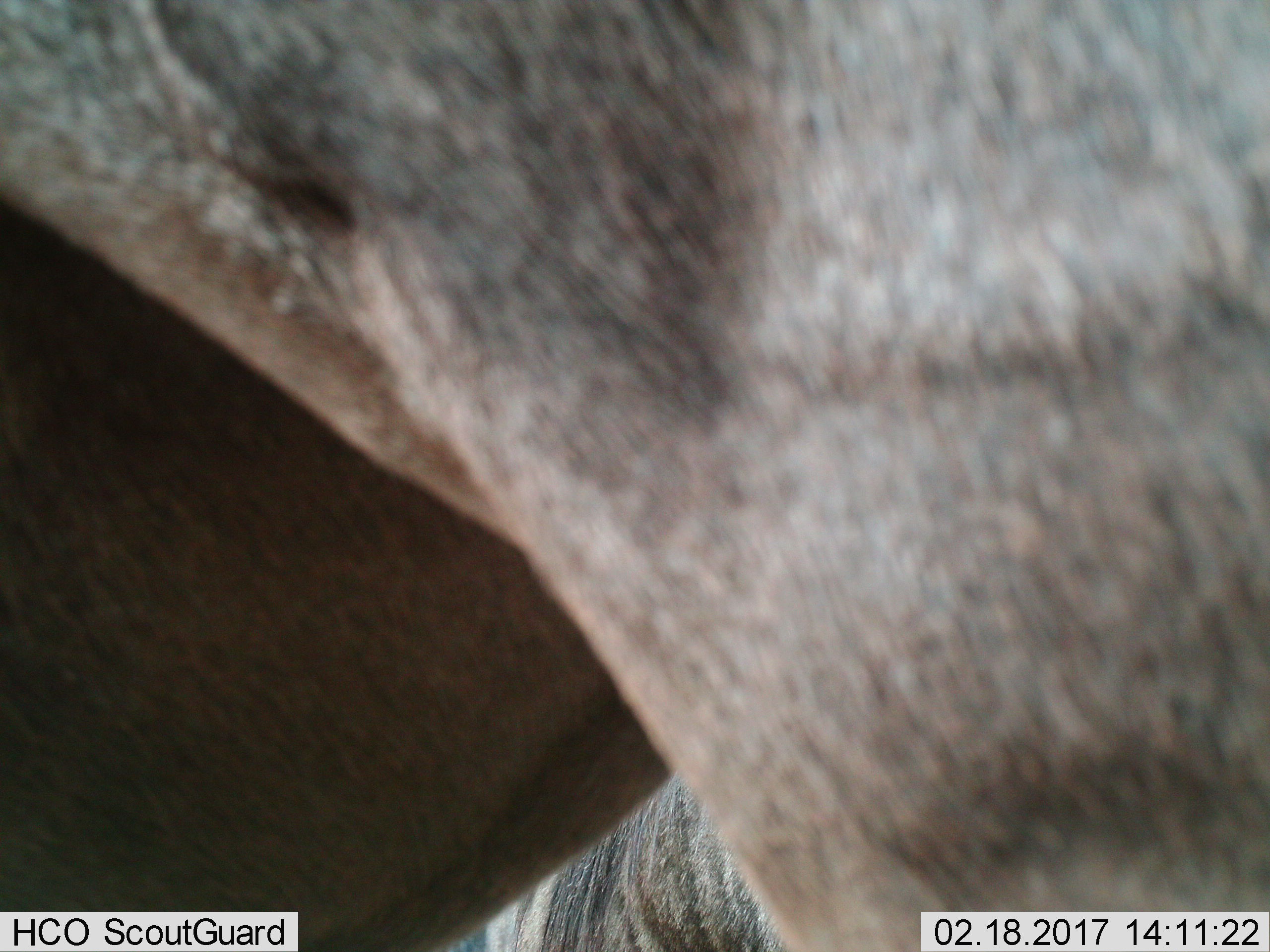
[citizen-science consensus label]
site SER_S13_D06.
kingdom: Animalia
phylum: Chordata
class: Mammalia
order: Artiodactyla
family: Bovidae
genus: Connochaetes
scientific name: Connochaetes taurinus taurinus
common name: blue wildebeest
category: wildebeestblue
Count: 2.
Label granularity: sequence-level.